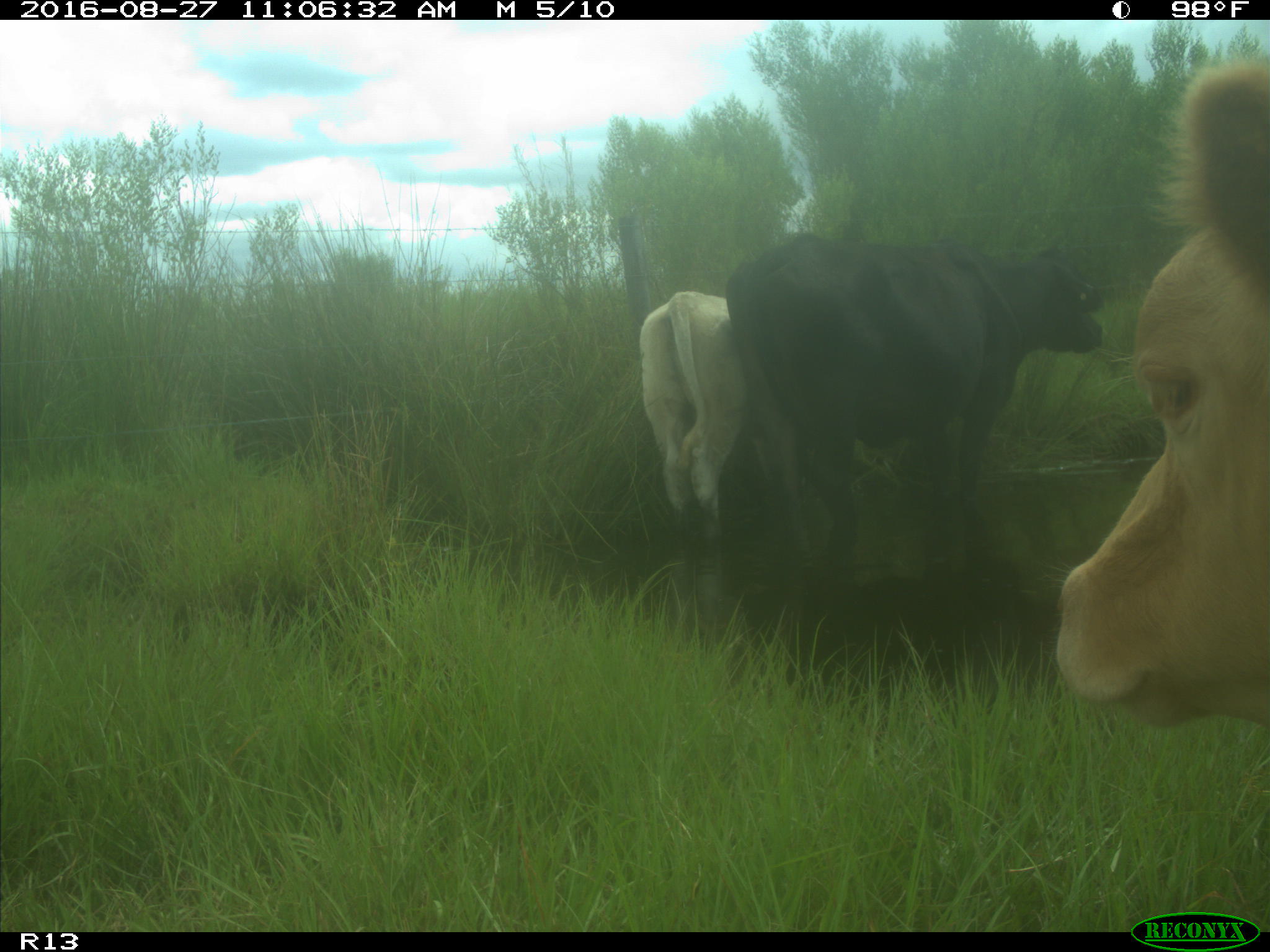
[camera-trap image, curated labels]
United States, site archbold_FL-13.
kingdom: Animalia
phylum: Chordata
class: Mammalia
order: Artiodactyla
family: Bovidae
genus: Bos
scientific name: Bos taurus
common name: domestic cow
Bos taurus (domestic cow).